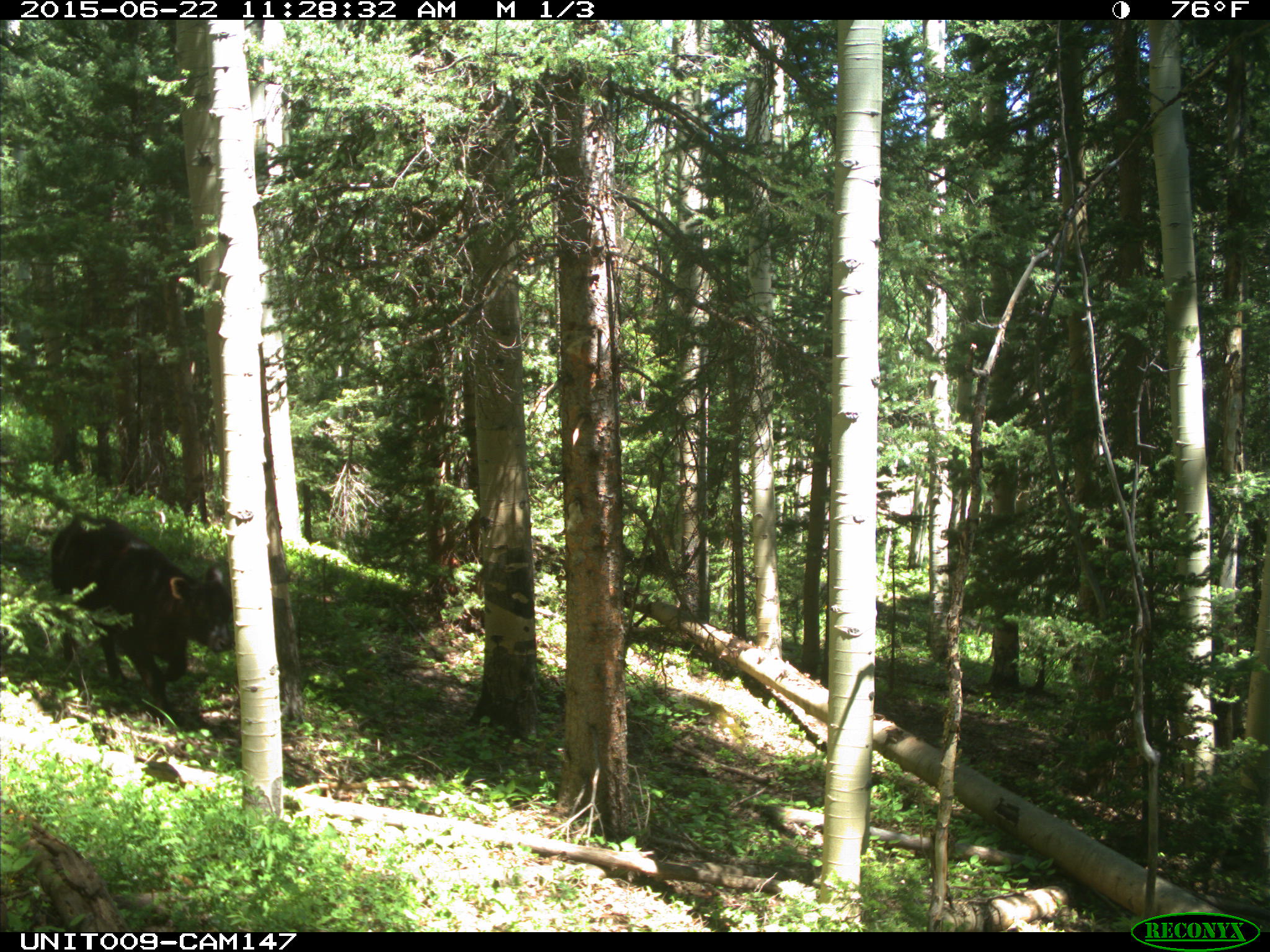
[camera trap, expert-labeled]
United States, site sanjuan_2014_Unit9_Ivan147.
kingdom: Animalia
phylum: Chordata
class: Mammalia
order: Artiodactyla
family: Bovidae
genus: Bos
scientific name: Bos taurus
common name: domestic cow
Bos taurus (domestic cow).